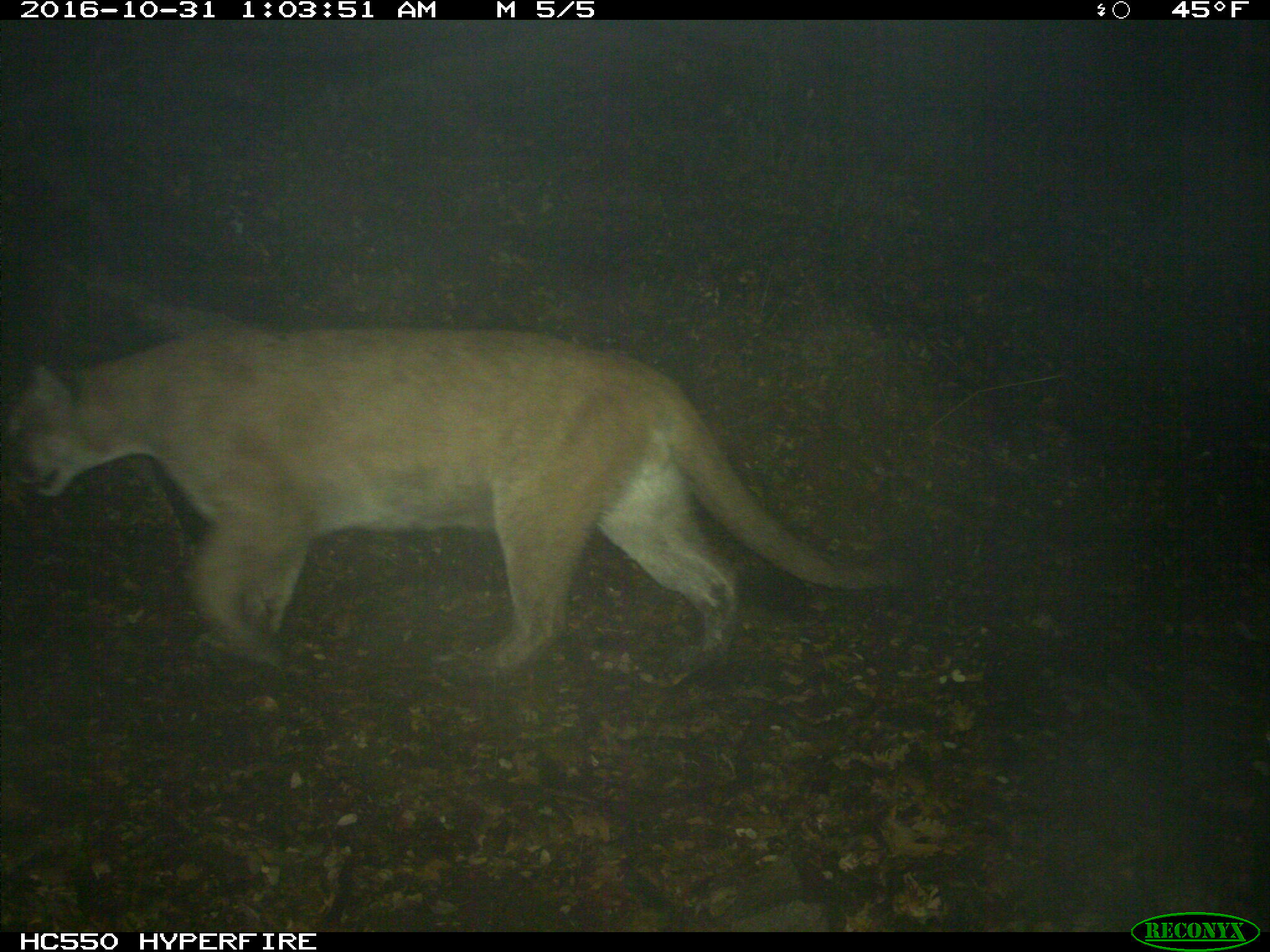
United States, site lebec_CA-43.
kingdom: Animalia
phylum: Chordata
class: Mammalia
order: Carnivora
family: Felidae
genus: Puma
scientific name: Puma concolor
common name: mountain lion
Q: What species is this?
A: Puma concolor (mountain lion).